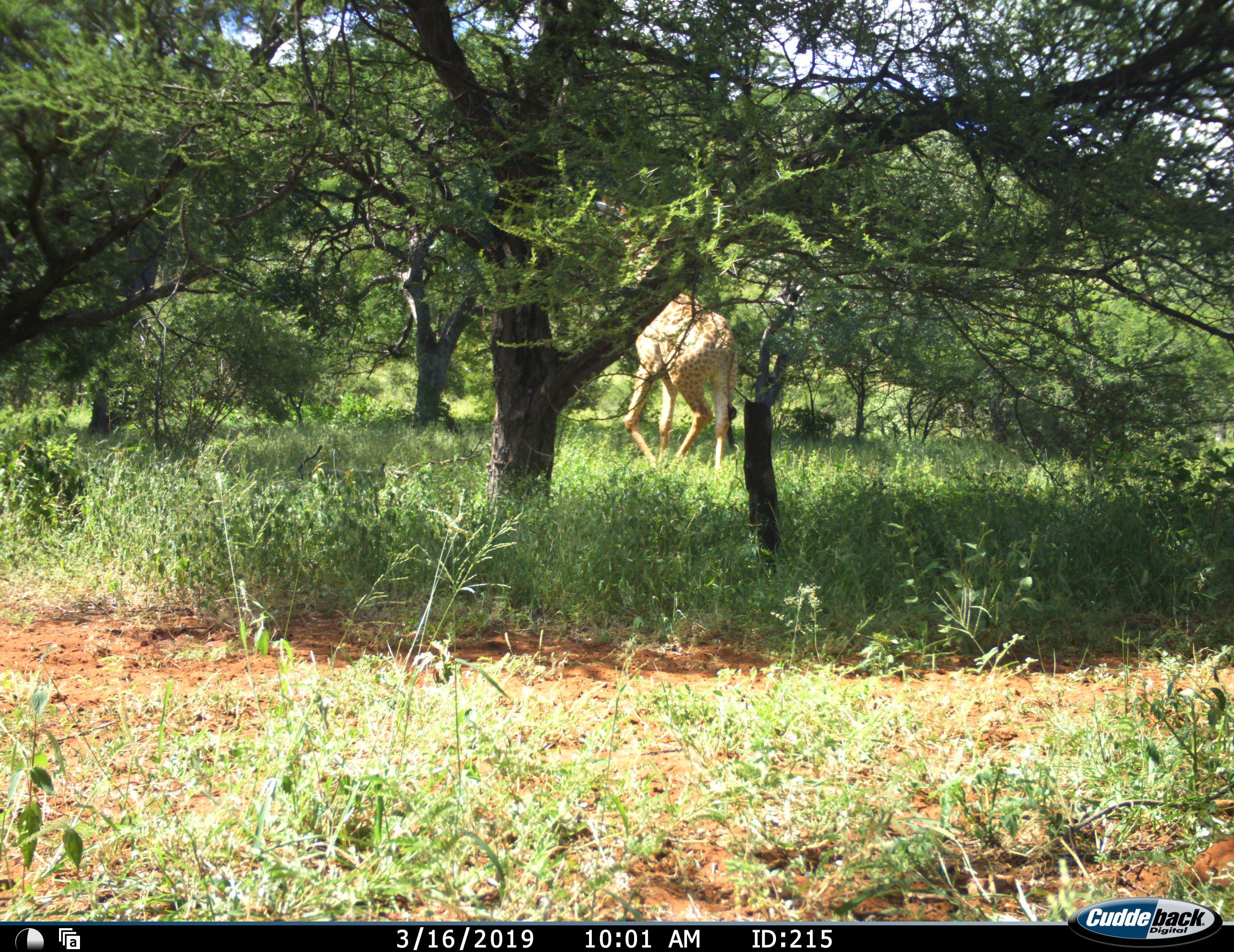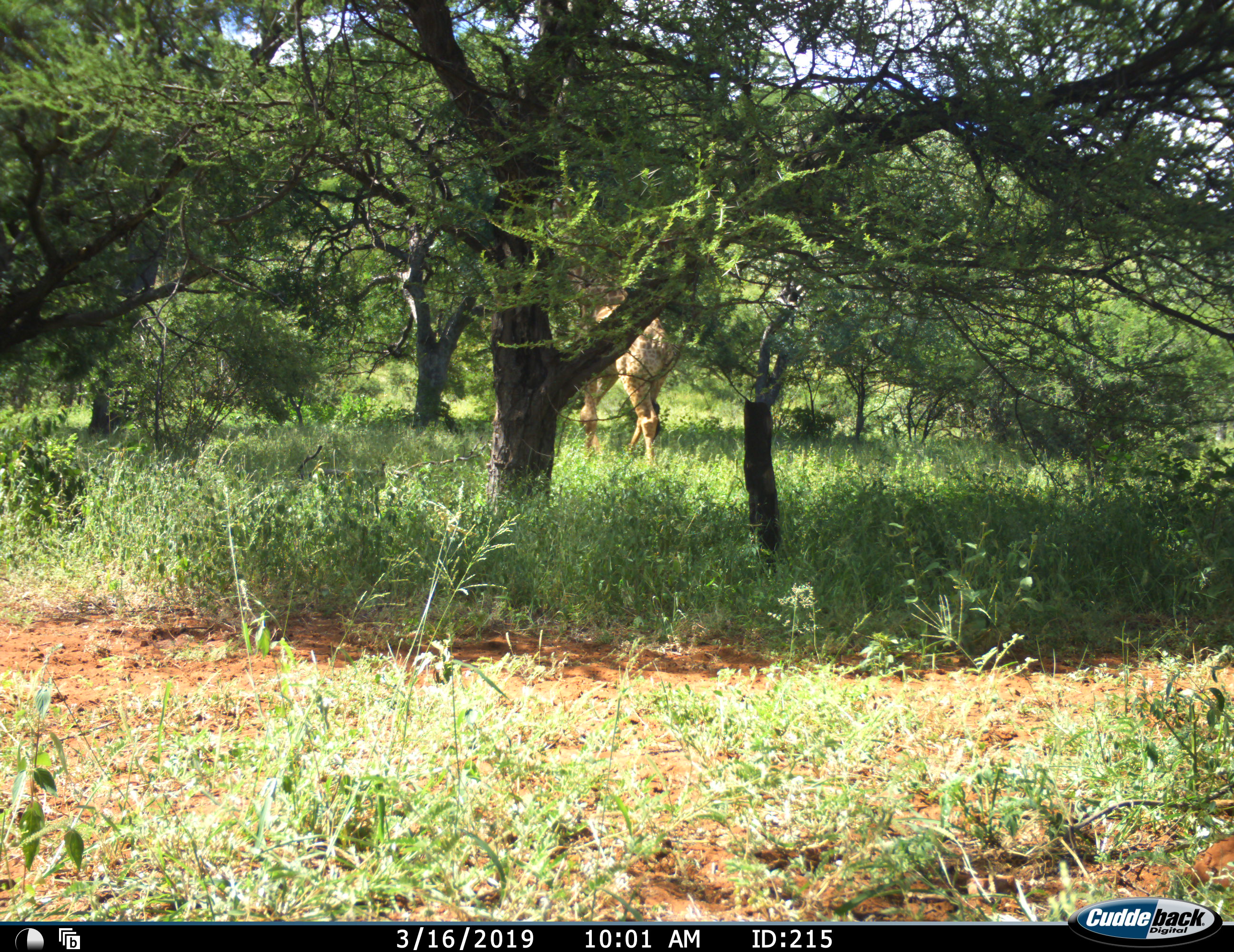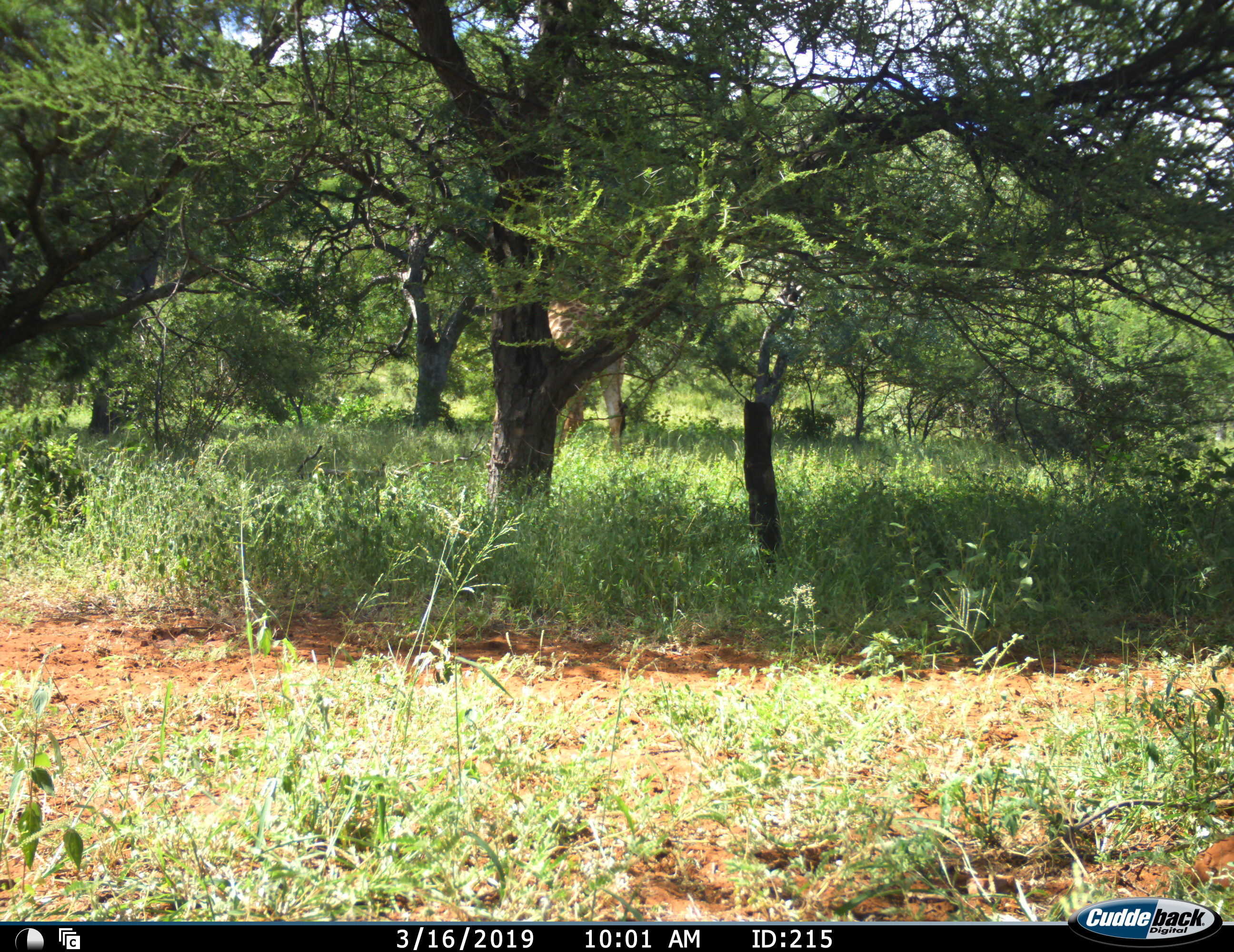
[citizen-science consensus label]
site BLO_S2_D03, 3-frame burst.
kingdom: Animalia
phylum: Chordata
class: Mammalia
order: Artiodactyla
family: Giraffidae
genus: Giraffa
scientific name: Giraffa camelopardalis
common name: giraffe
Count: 1.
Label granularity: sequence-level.